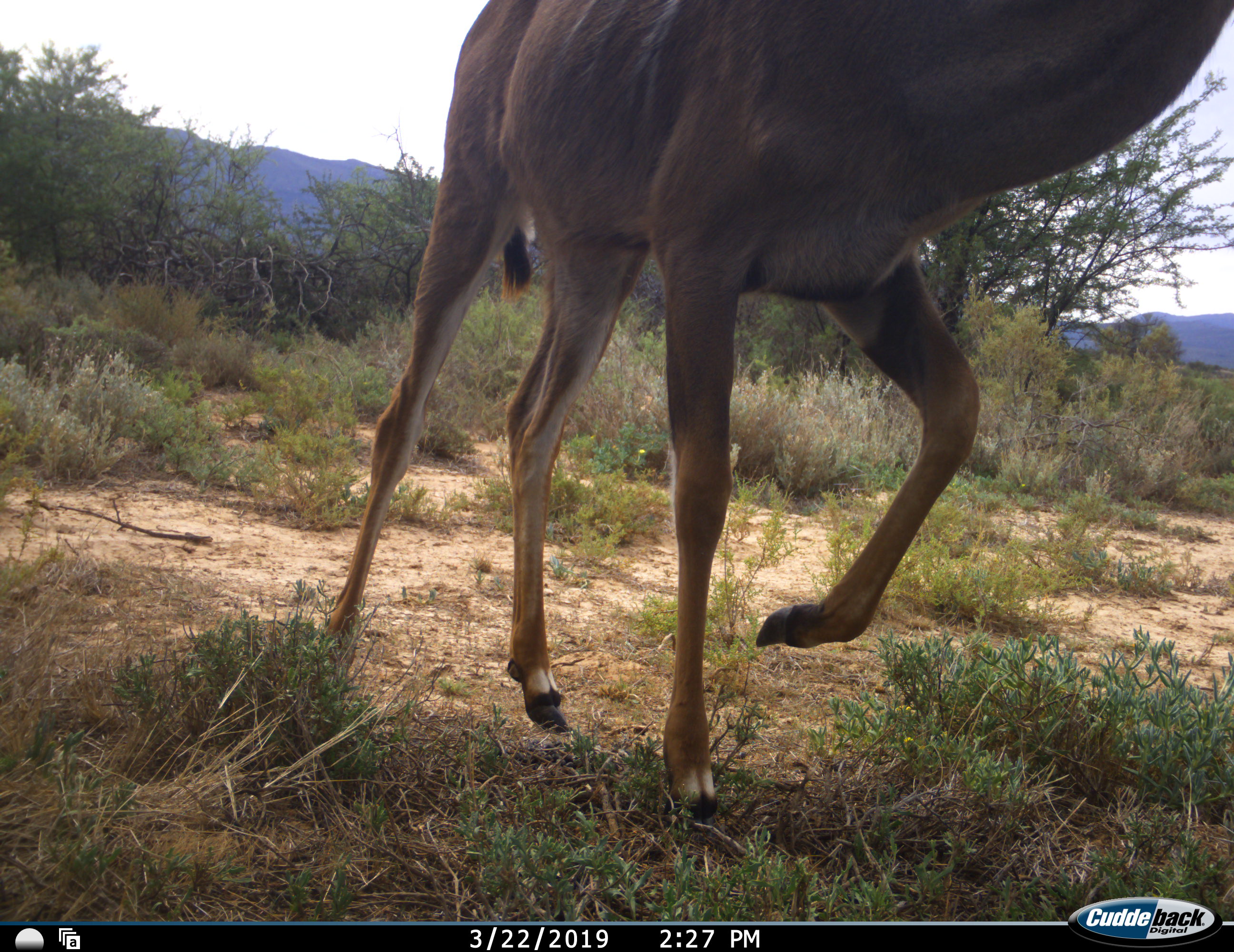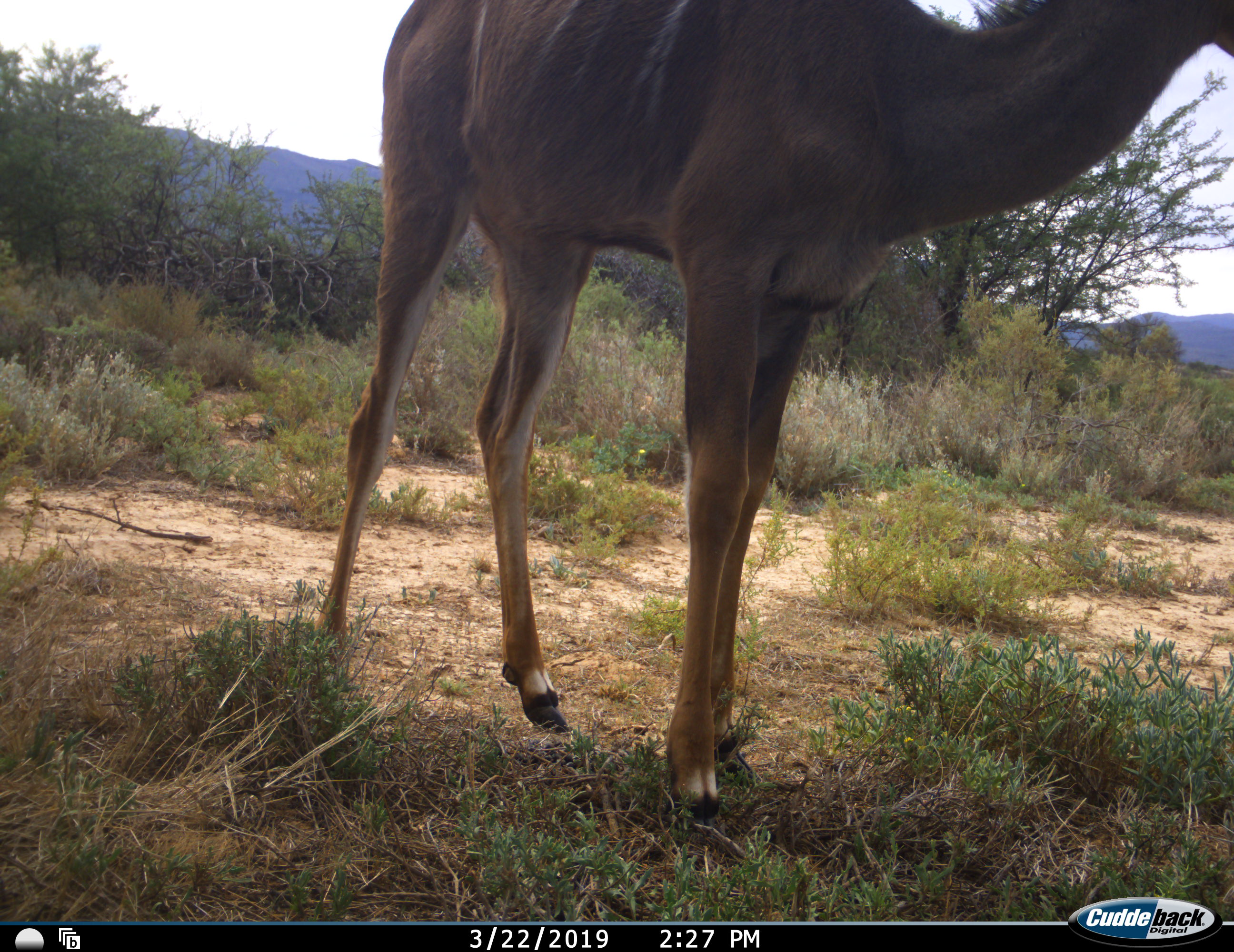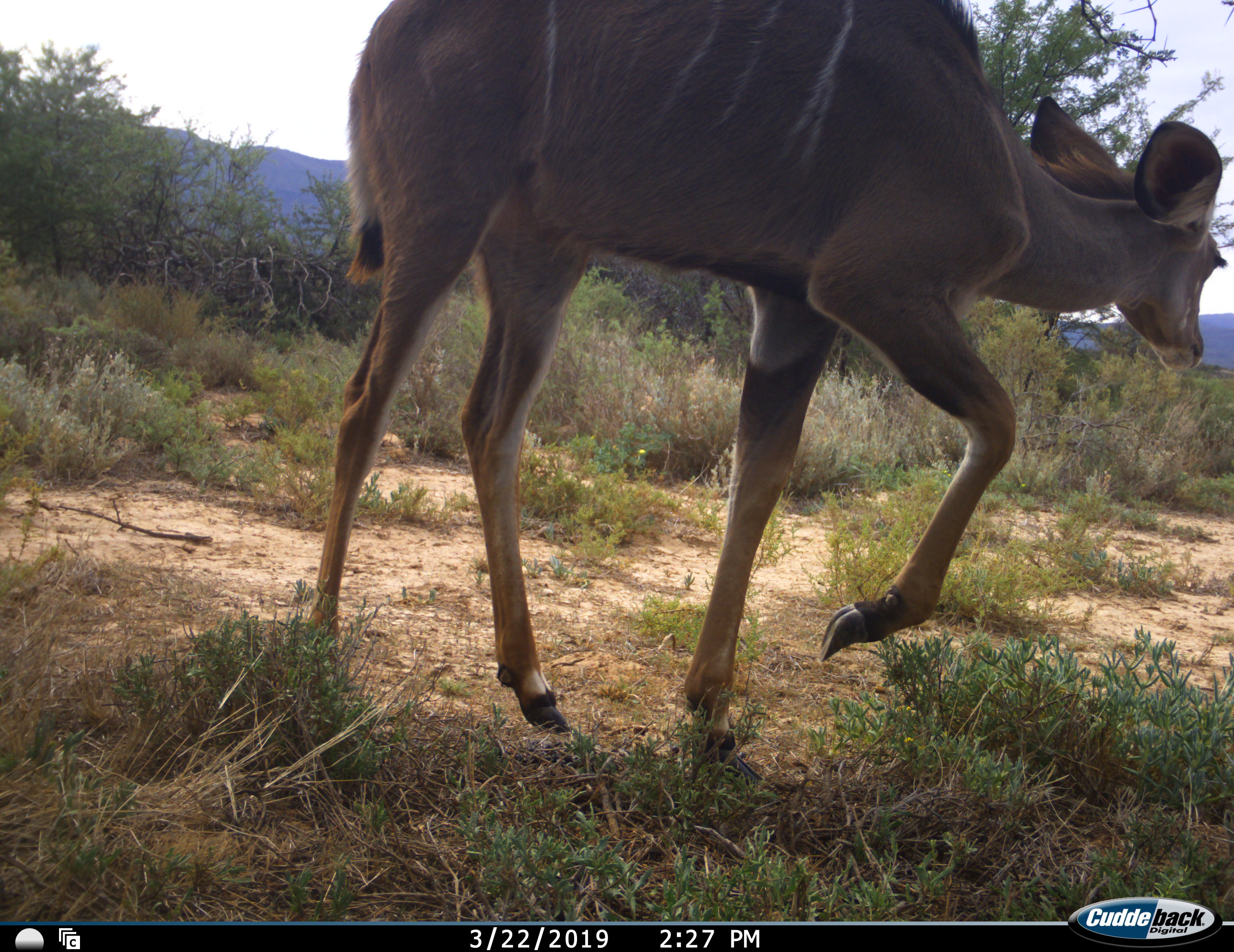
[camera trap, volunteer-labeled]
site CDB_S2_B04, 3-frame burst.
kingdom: Animalia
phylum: Chordata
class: Mammalia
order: Artiodactyla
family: Bovidae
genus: Tragelaphus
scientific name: Tragelaphus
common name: kudu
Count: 1.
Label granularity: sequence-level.